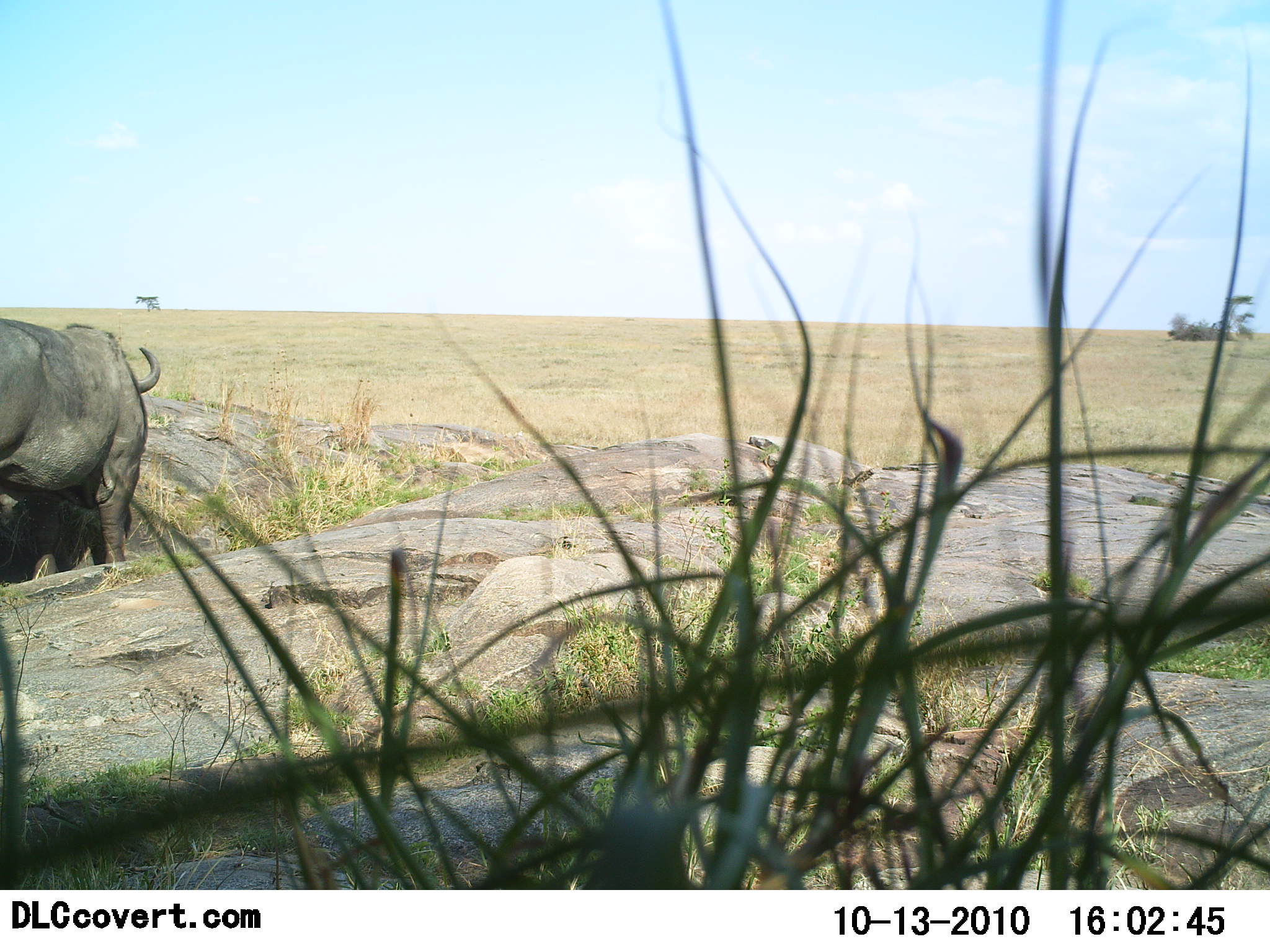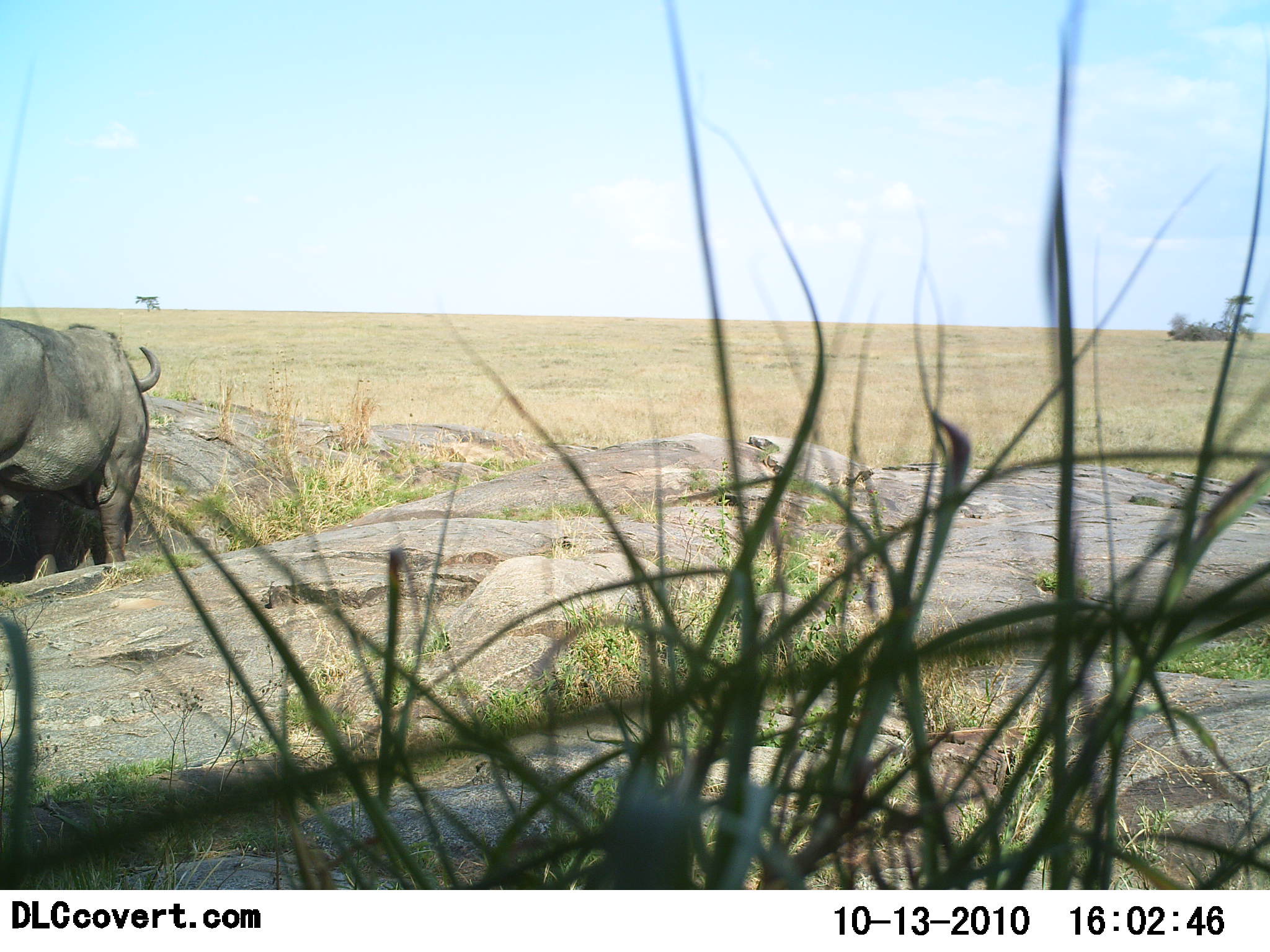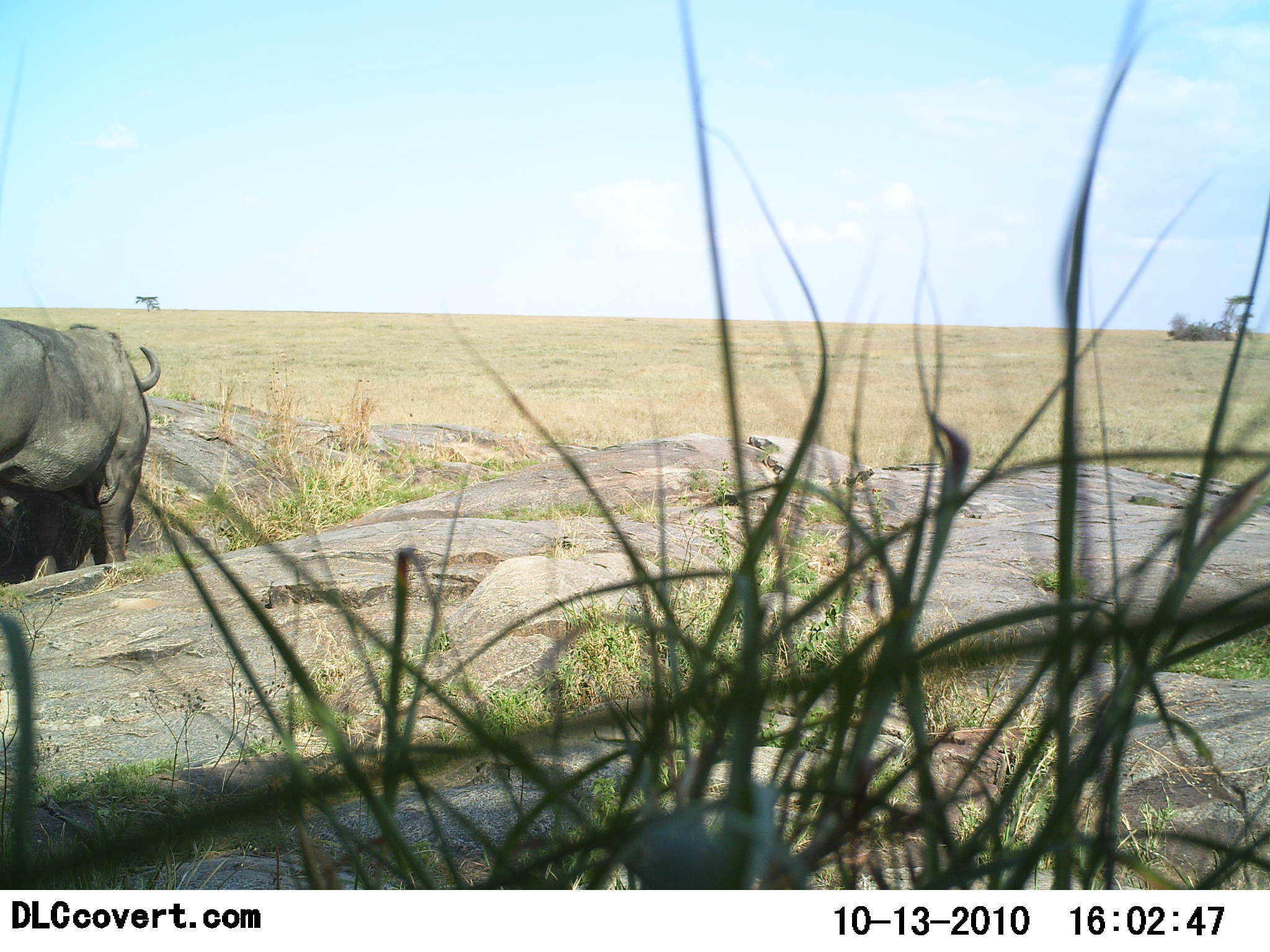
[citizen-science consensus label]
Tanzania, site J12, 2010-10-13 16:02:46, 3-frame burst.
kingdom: Animalia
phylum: Chordata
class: Mammalia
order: Artiodactyla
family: Bovidae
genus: Syncerus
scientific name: Syncerus caffer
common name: cape buffalo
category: buffalo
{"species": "buffalo (cape buffalo) (Syncerus caffer)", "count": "1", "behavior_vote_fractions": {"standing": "88%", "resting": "0%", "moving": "6%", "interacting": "0%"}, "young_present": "0%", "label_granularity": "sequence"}